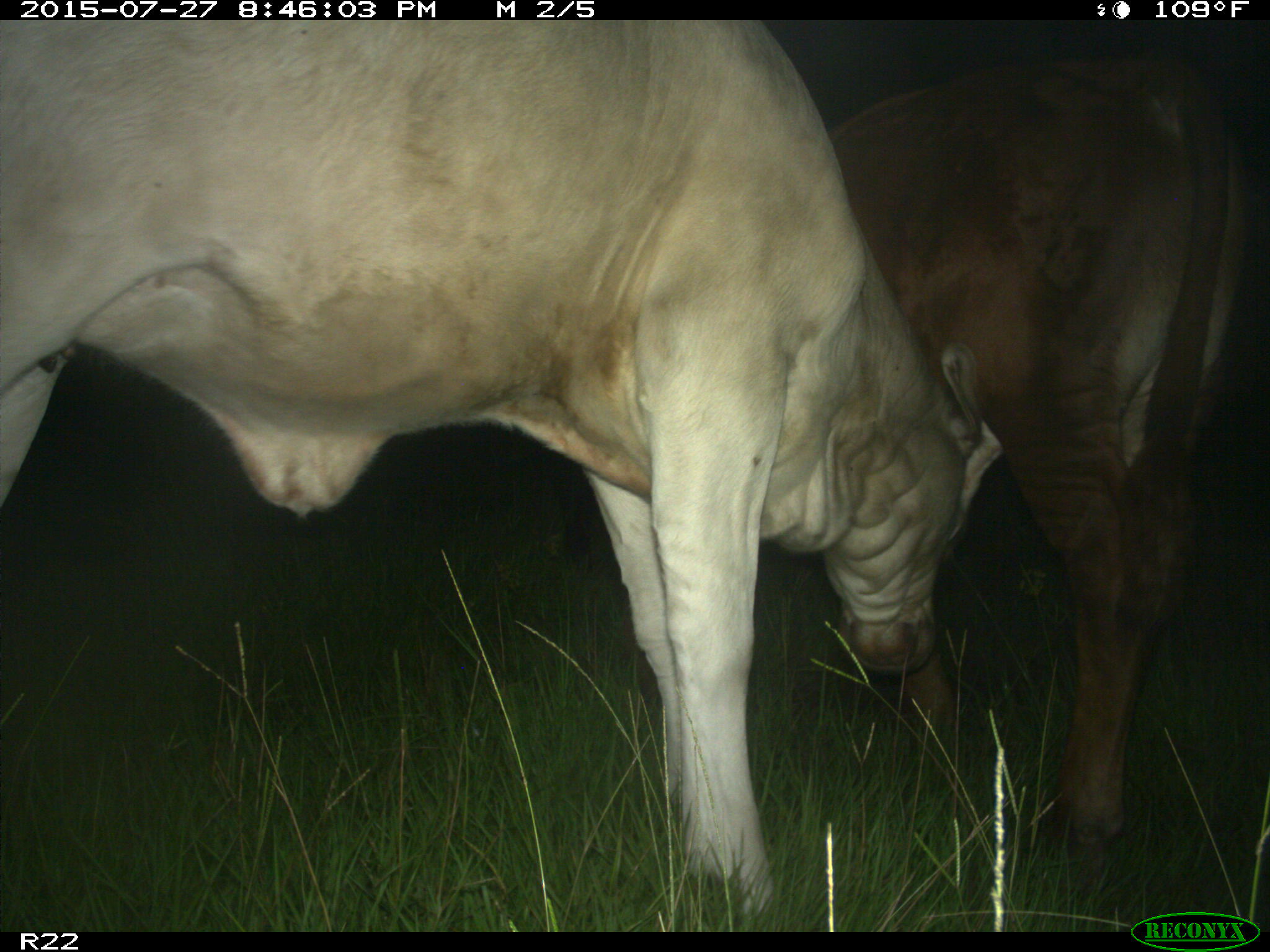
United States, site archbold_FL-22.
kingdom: Animalia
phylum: Chordata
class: Mammalia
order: Artiodactyla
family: Bovidae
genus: Bos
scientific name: Bos taurus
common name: domestic cow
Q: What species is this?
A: Bos taurus (domestic cow).